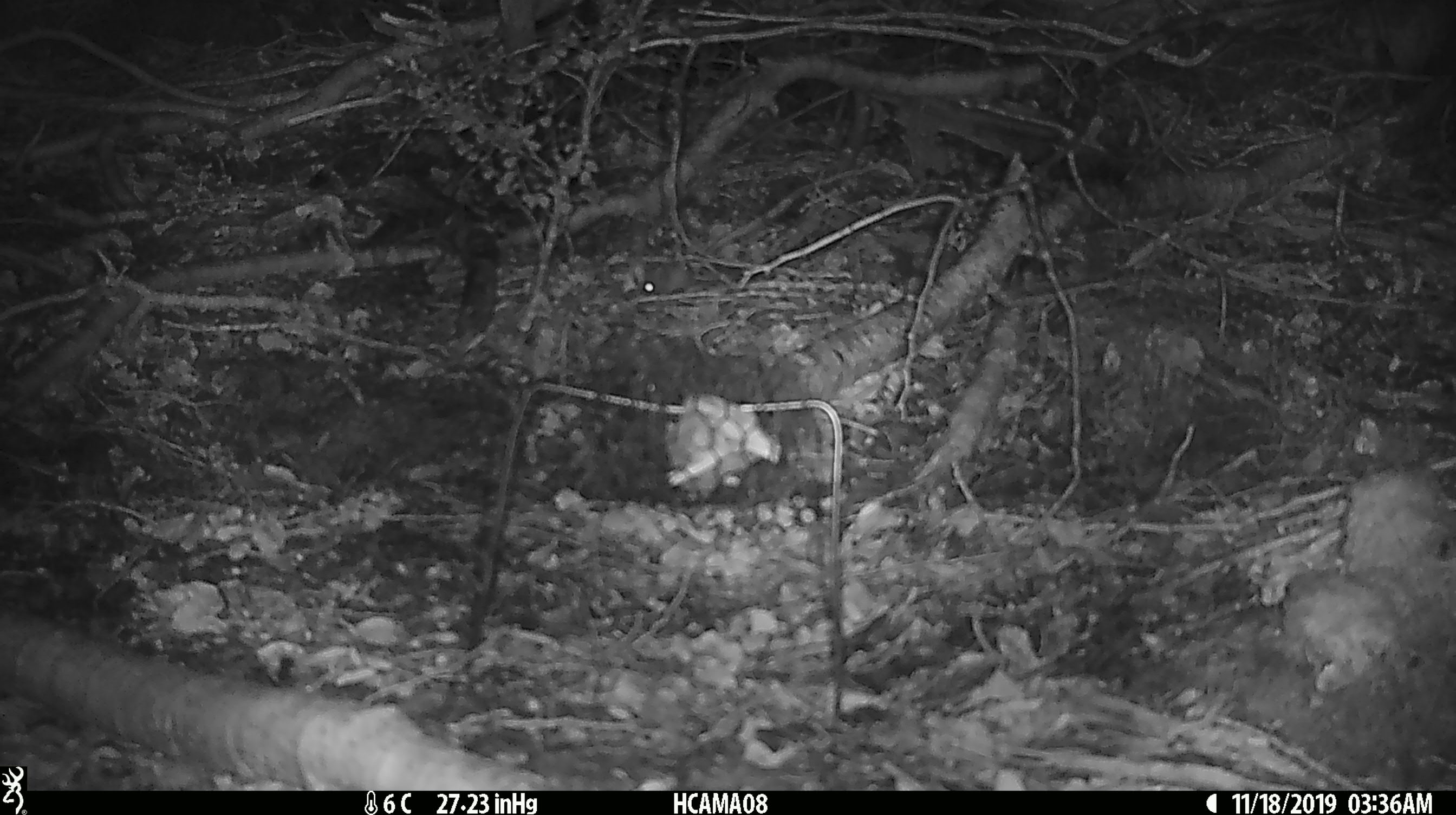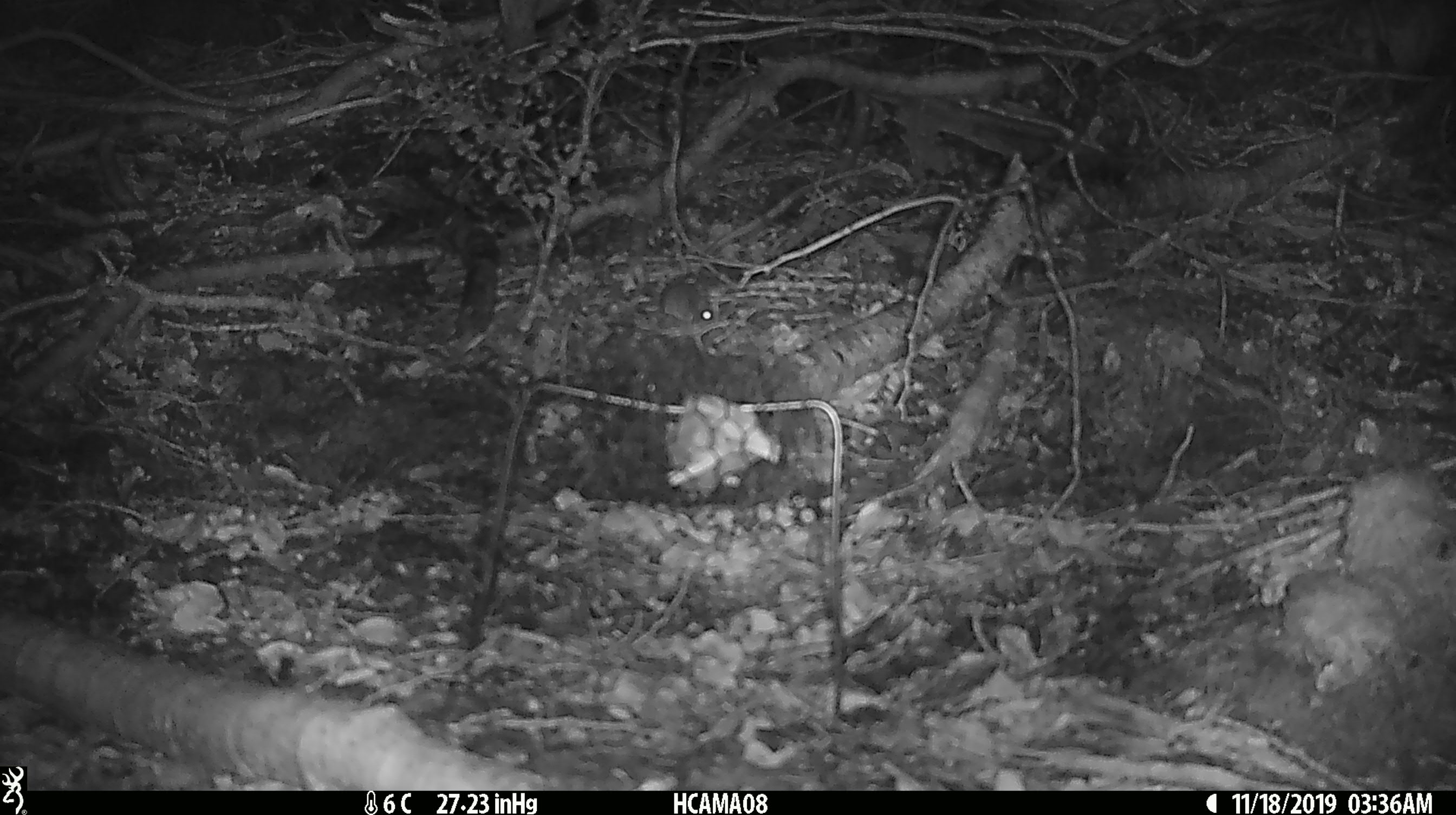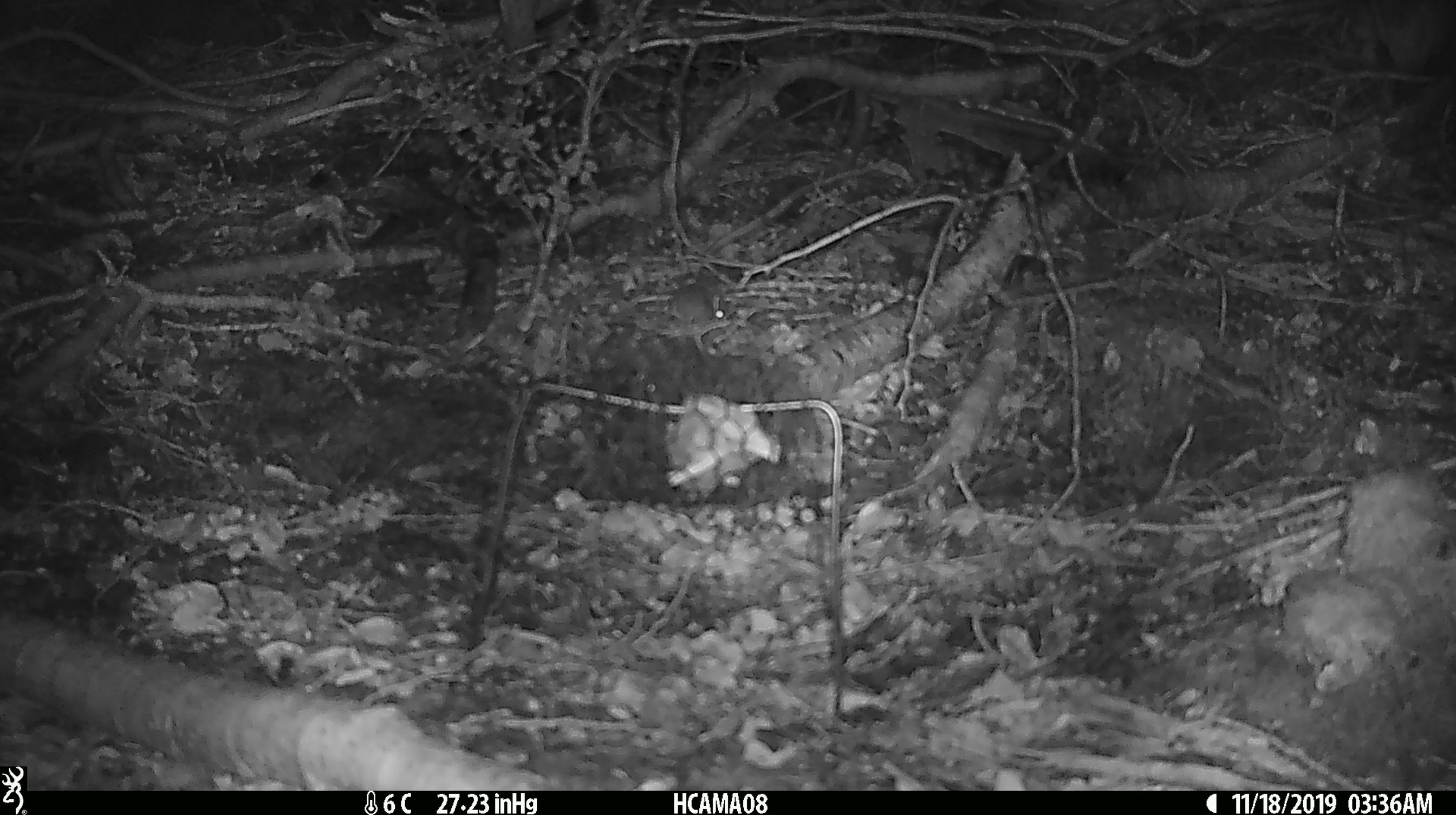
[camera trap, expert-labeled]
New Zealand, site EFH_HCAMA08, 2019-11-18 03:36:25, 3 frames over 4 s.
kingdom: Animalia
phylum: Chordata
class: Mammalia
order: Rodentia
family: Muridae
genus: Mus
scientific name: Mus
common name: mouse